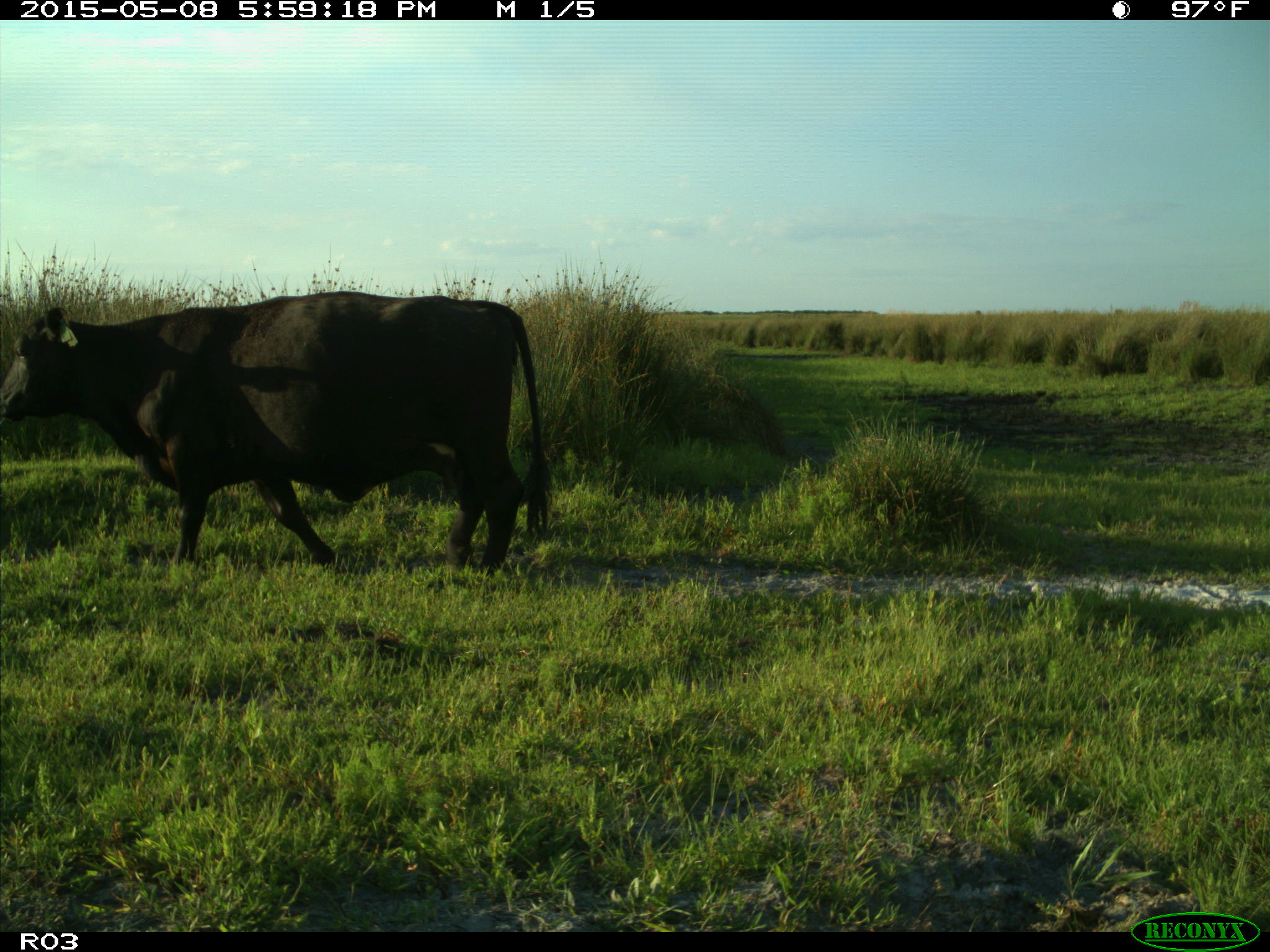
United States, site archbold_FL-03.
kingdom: Animalia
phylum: Chordata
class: Mammalia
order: Artiodactyla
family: Bovidae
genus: Bos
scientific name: Bos taurus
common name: domestic cow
Bos taurus (domestic cow).